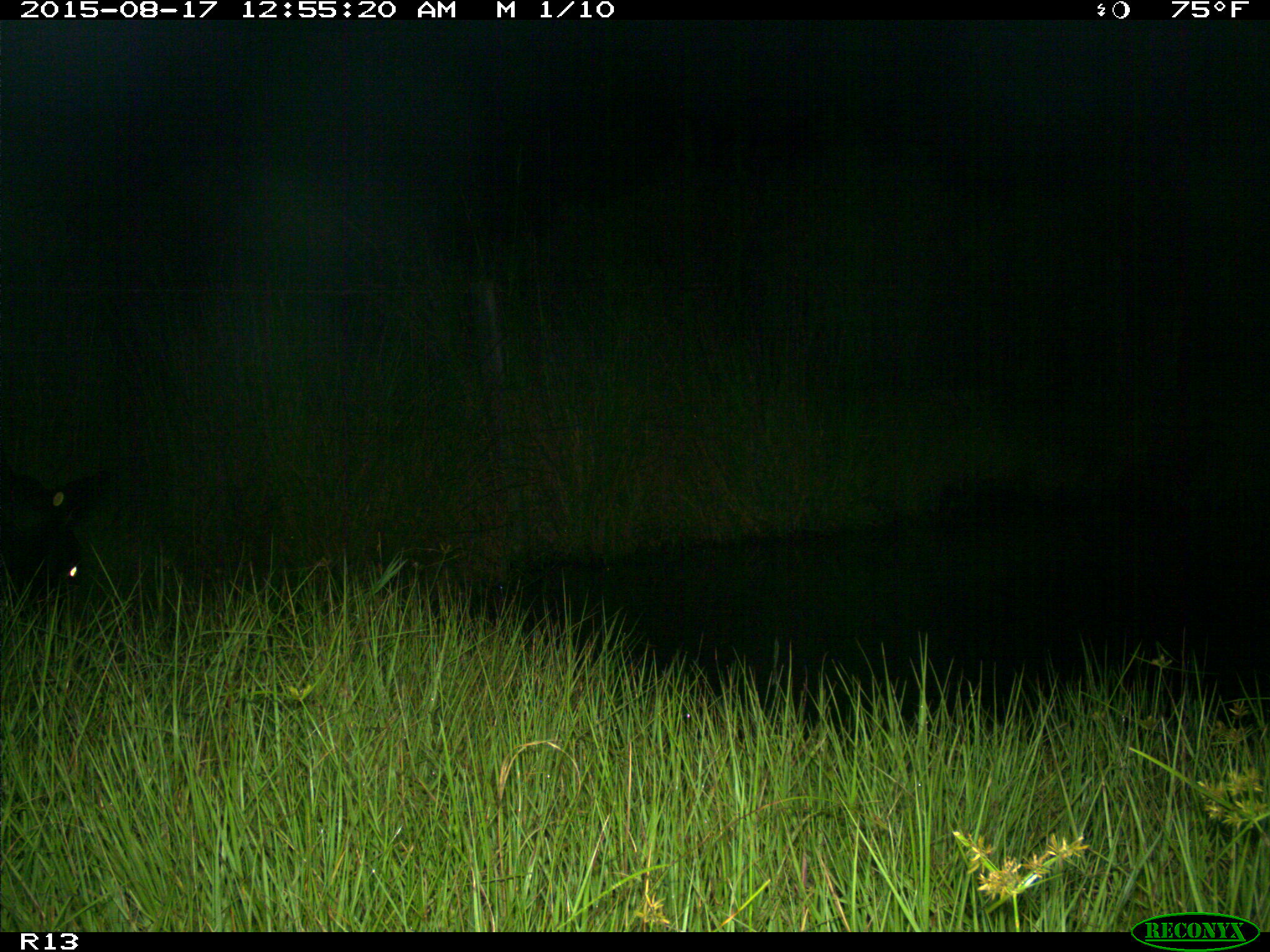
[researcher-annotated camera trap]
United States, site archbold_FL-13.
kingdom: Animalia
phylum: Chordata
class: Mammalia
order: Artiodactyla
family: Bovidae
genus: Bos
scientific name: Bos taurus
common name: domestic cow